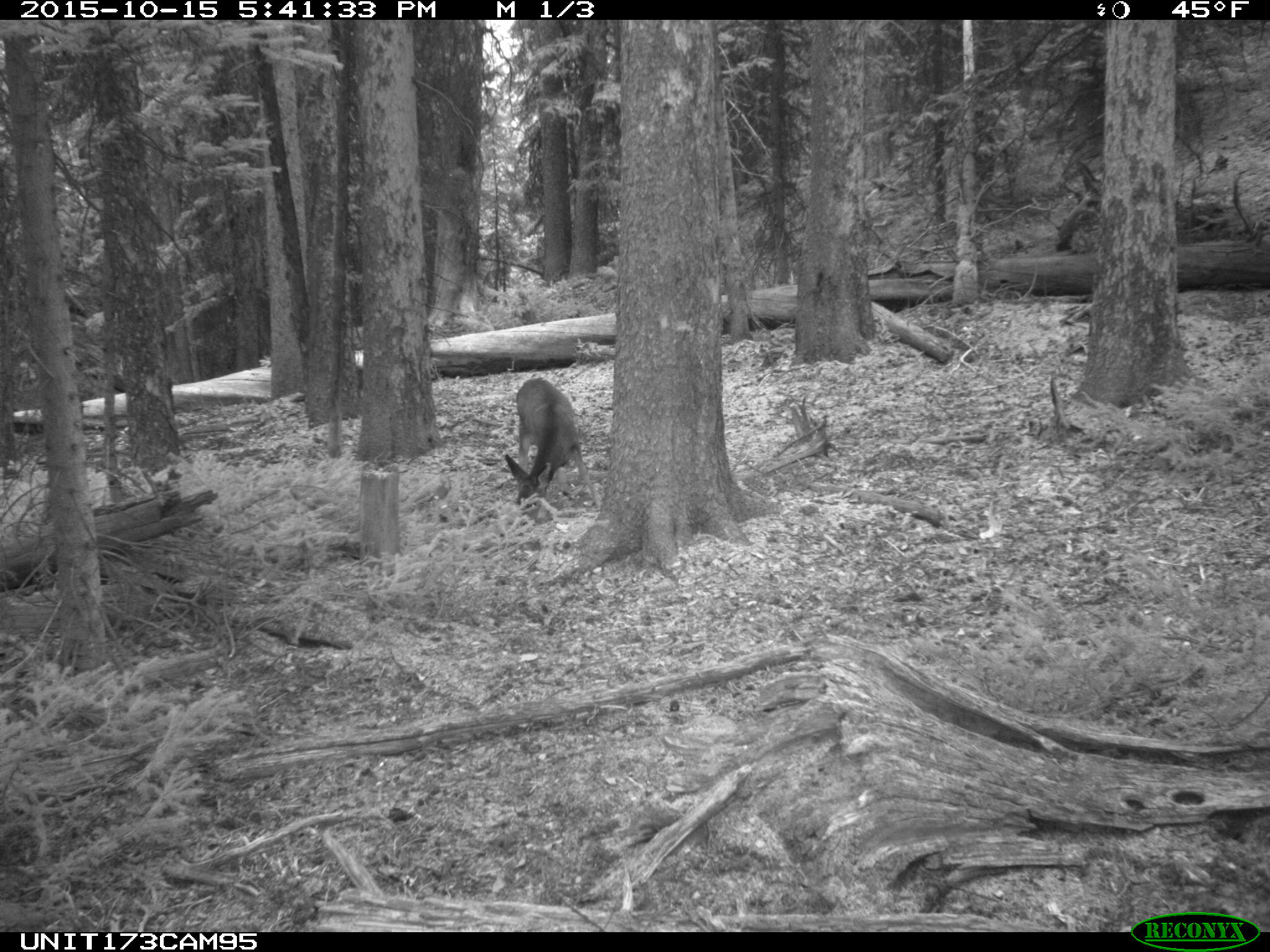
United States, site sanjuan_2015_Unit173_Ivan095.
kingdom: Animalia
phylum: Chordata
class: Mammalia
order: Artiodactyla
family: Cervidae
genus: Odocoileus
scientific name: Odocoileus hemionus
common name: mule deer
Odocoileus hemionus (mule deer).